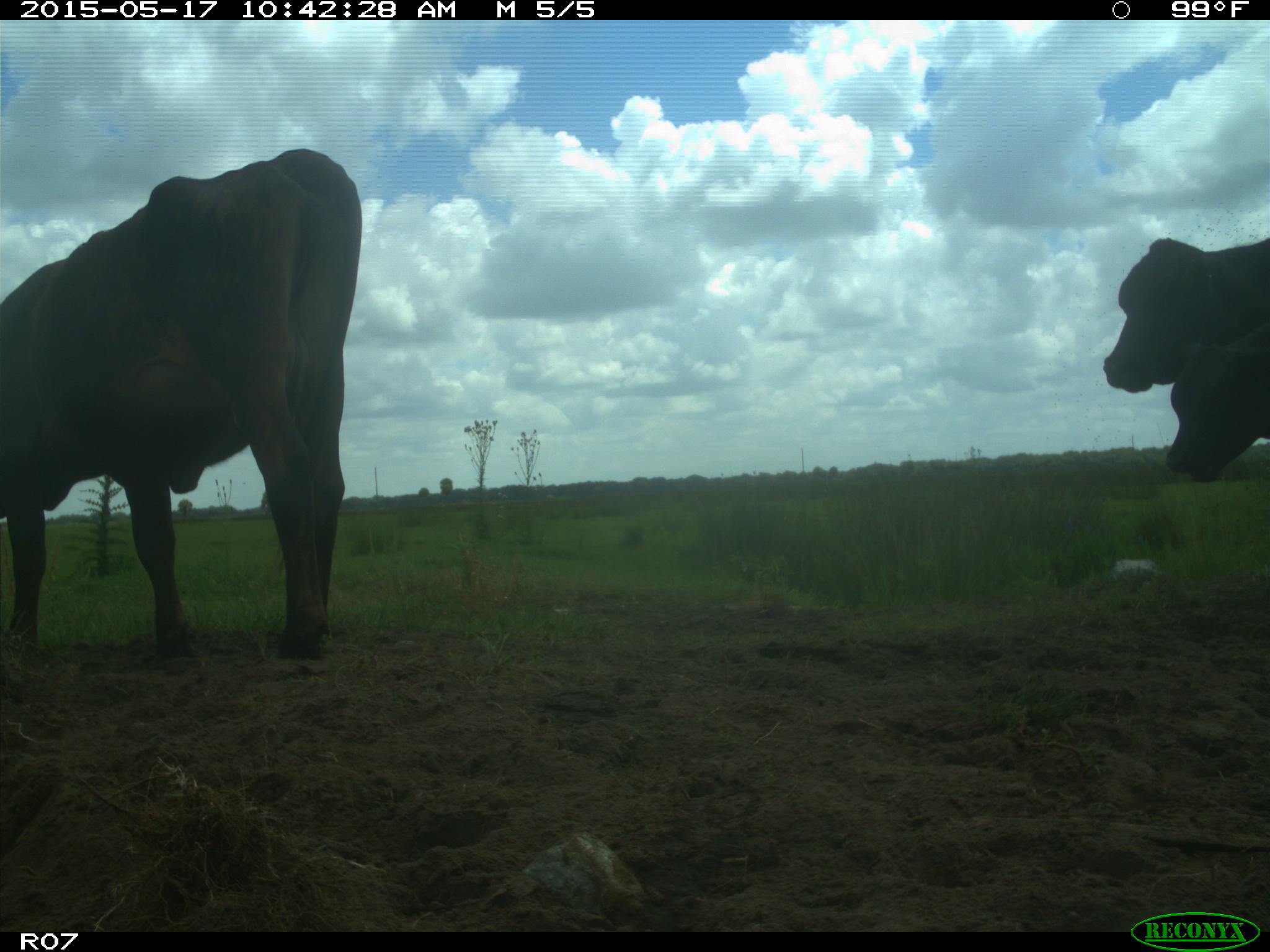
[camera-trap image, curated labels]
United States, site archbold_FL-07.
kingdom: Animalia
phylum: Chordata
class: Mammalia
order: Artiodactyla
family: Bovidae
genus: Bos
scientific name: Bos taurus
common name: domestic cow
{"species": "Bos taurus (domestic cow)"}